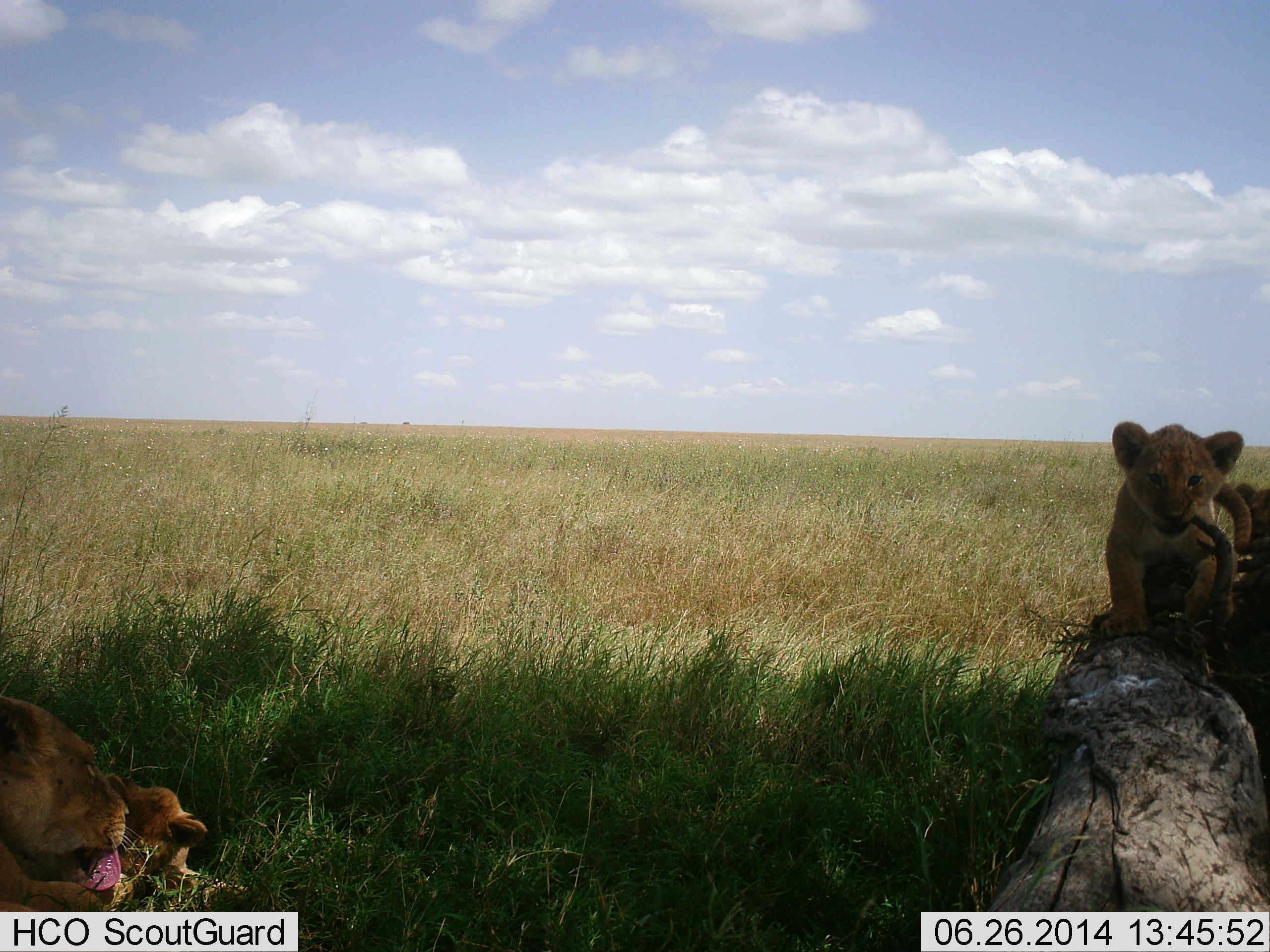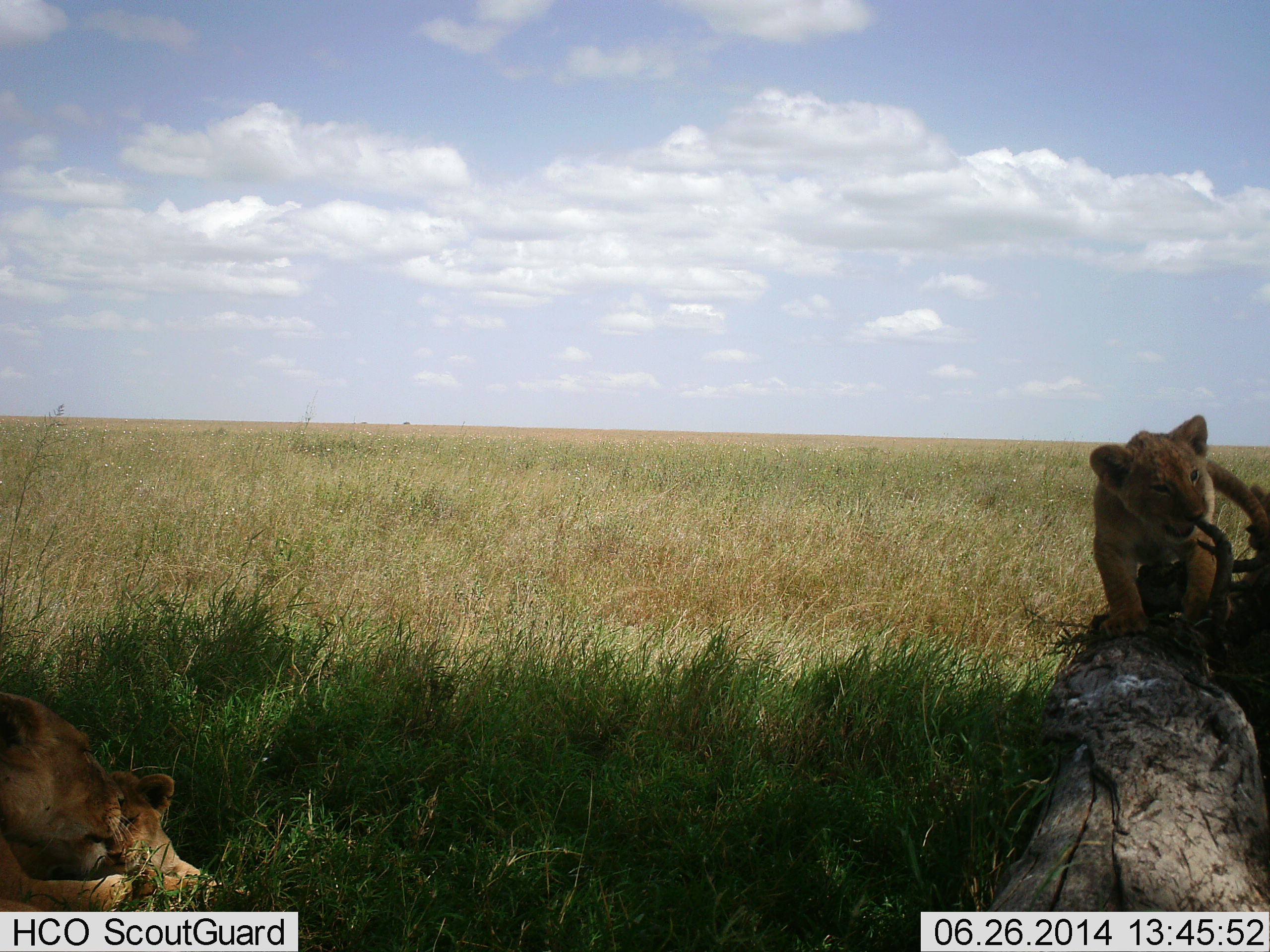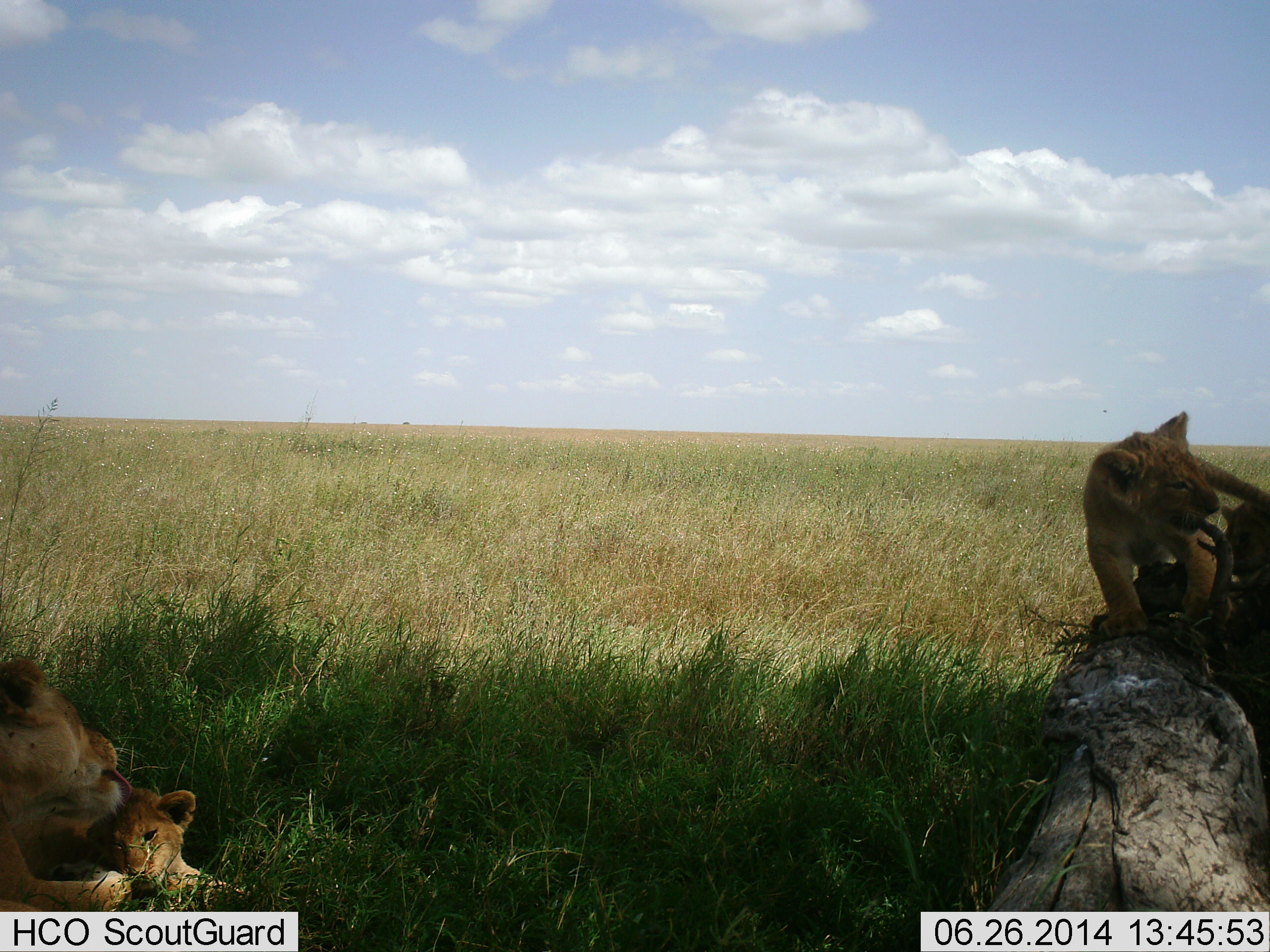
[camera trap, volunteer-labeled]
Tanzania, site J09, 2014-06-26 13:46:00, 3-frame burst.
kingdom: Animalia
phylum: Chordata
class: Mammalia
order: Carnivora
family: Felidae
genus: Panthera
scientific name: Panthera leo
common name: lion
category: lionfemale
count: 4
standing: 30%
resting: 90%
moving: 20%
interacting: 70%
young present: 80%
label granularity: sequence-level